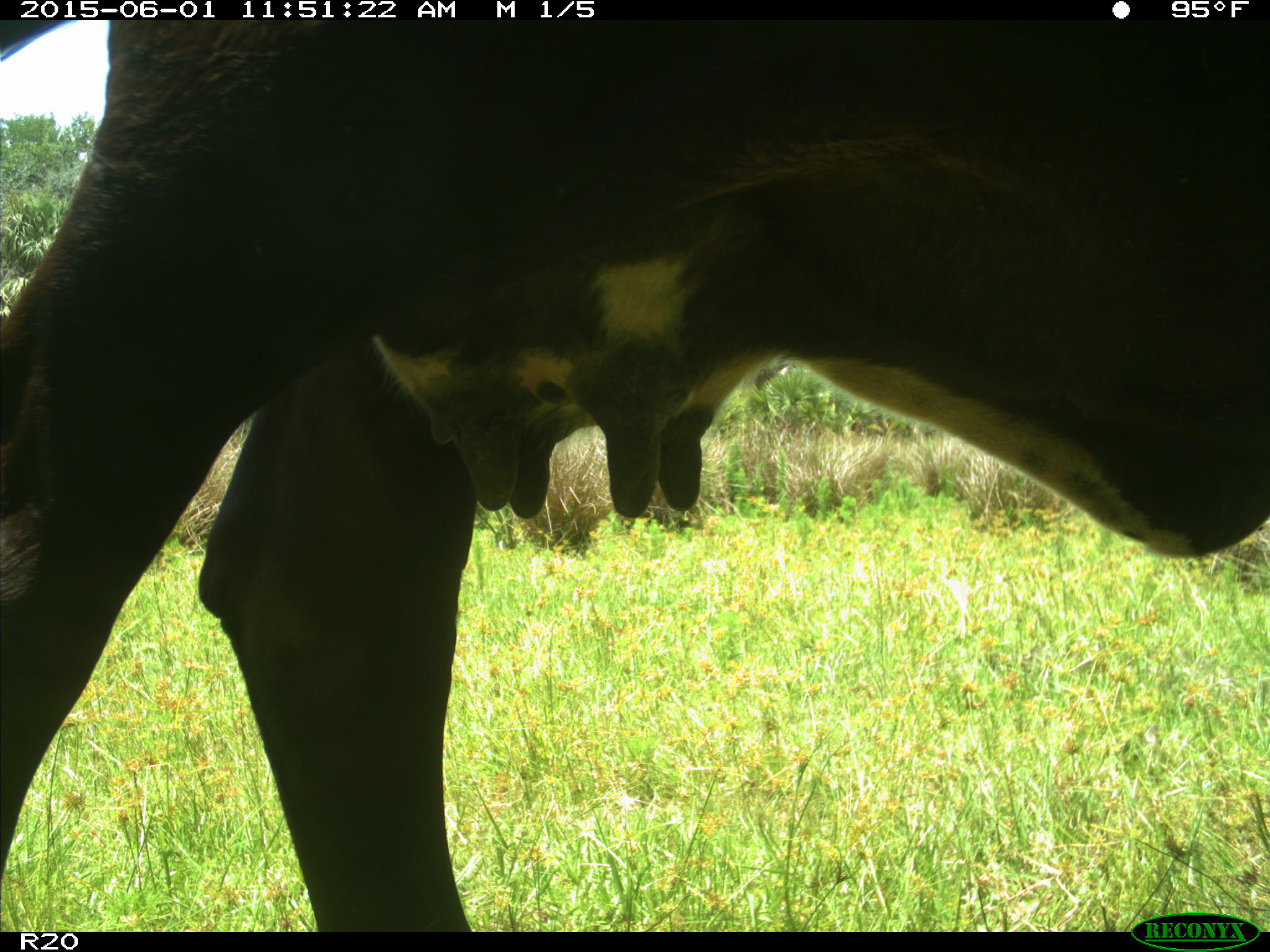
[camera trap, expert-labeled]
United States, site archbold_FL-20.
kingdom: Animalia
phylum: Chordata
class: Mammalia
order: Artiodactyla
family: Bovidae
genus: Bos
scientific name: Bos taurus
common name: domestic cow